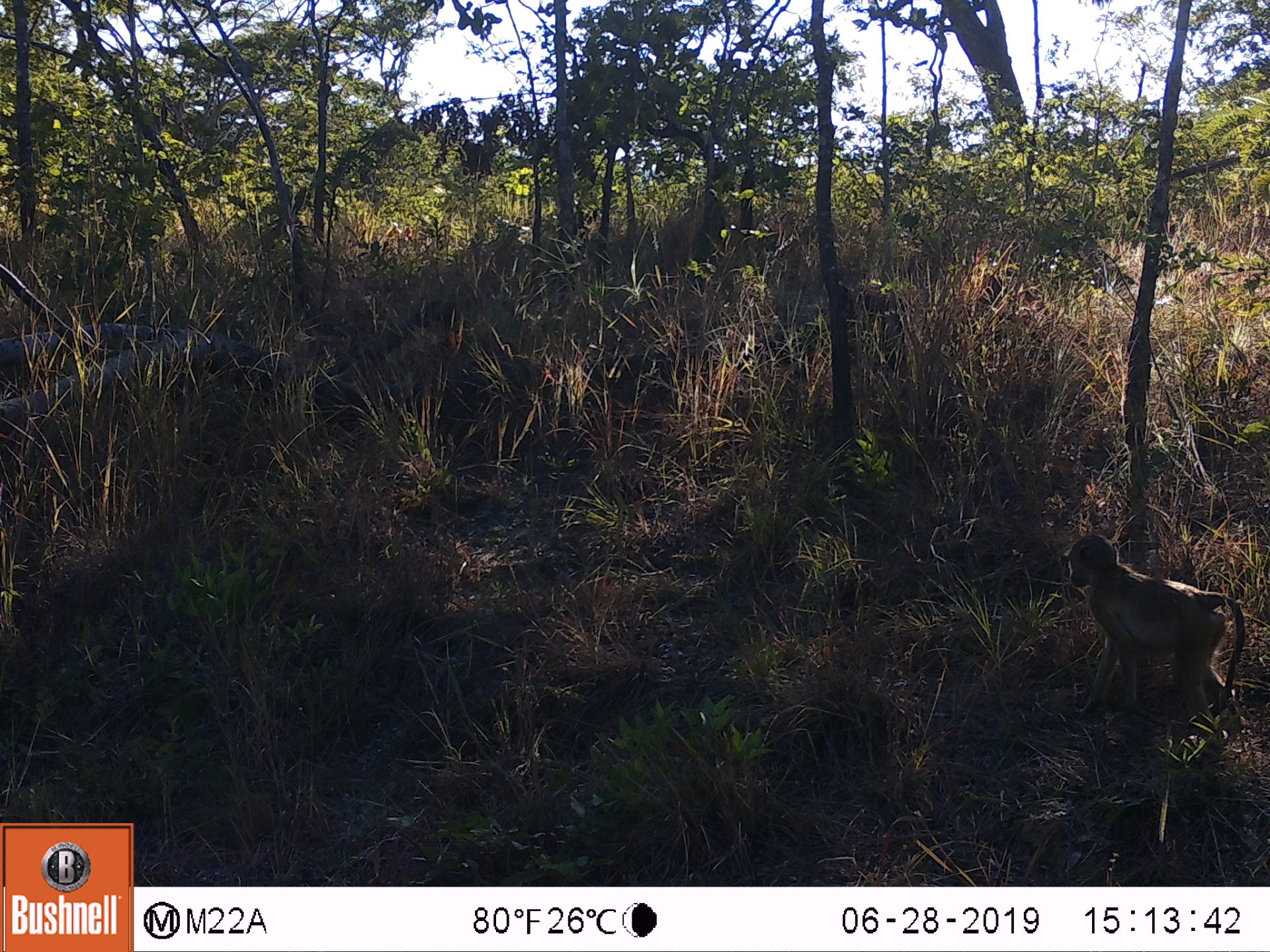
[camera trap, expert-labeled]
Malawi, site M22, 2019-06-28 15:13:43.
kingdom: Animalia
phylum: Chordata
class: Mammalia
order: Primates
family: Cercopithecidae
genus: Papio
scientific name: Papio cynocephalus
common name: yellow baboon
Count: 1.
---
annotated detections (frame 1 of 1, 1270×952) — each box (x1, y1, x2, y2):
yellow baboon: (1058, 523, 1249, 715)